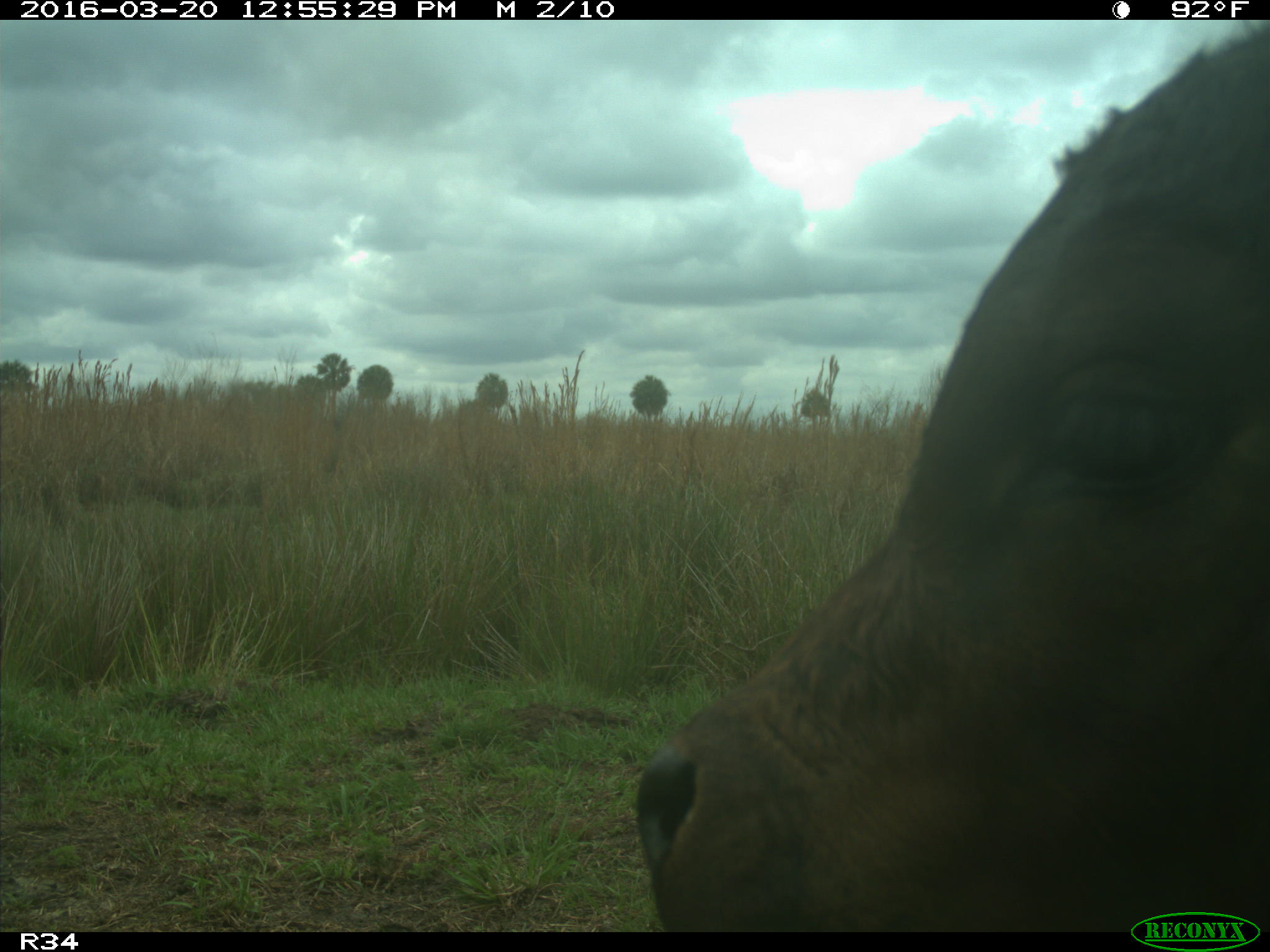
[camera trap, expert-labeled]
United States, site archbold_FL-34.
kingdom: Animalia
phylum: Chordata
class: Mammalia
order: Artiodactyla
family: Bovidae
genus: Bos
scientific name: Bos taurus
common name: domestic cow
Bos taurus (domestic cow).